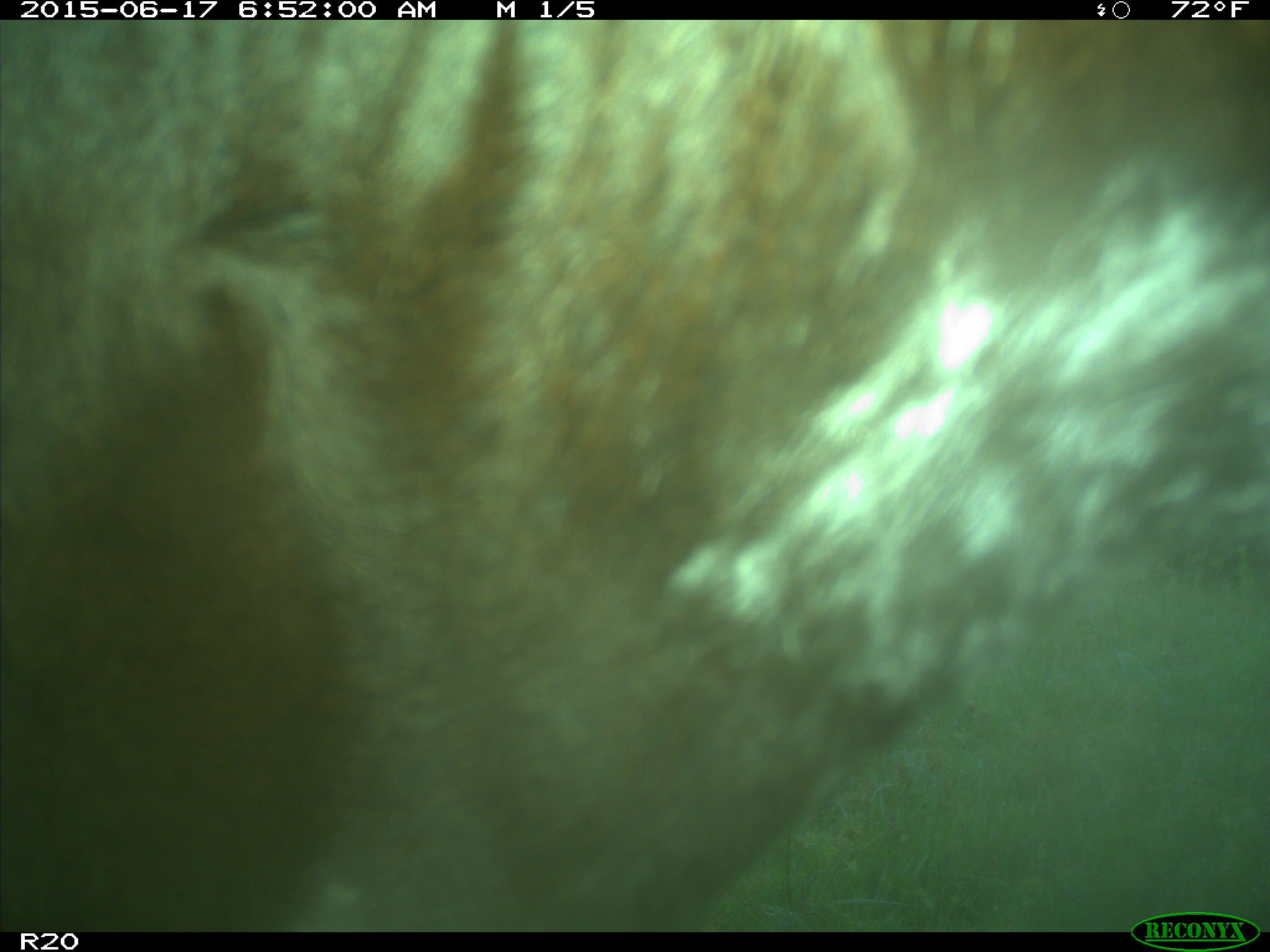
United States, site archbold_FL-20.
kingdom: Animalia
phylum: Chordata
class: Mammalia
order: Artiodactyla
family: Bovidae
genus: Bos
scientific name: Bos taurus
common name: domestic cow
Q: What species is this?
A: Bos taurus (domestic cow).